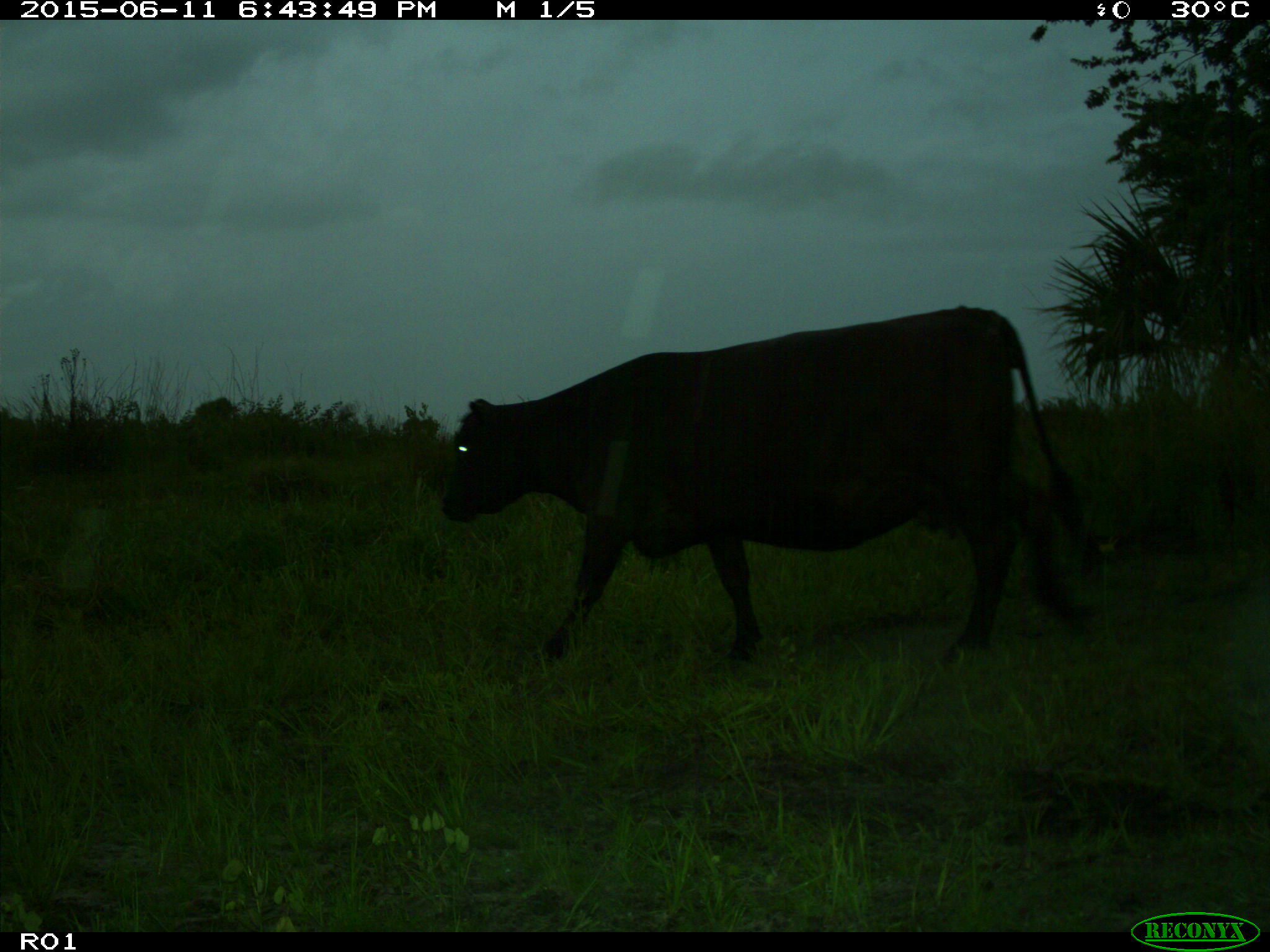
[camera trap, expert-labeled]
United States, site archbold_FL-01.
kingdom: Animalia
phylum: Chordata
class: Mammalia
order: Artiodactyla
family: Bovidae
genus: Bos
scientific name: Bos taurus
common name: domestic cow